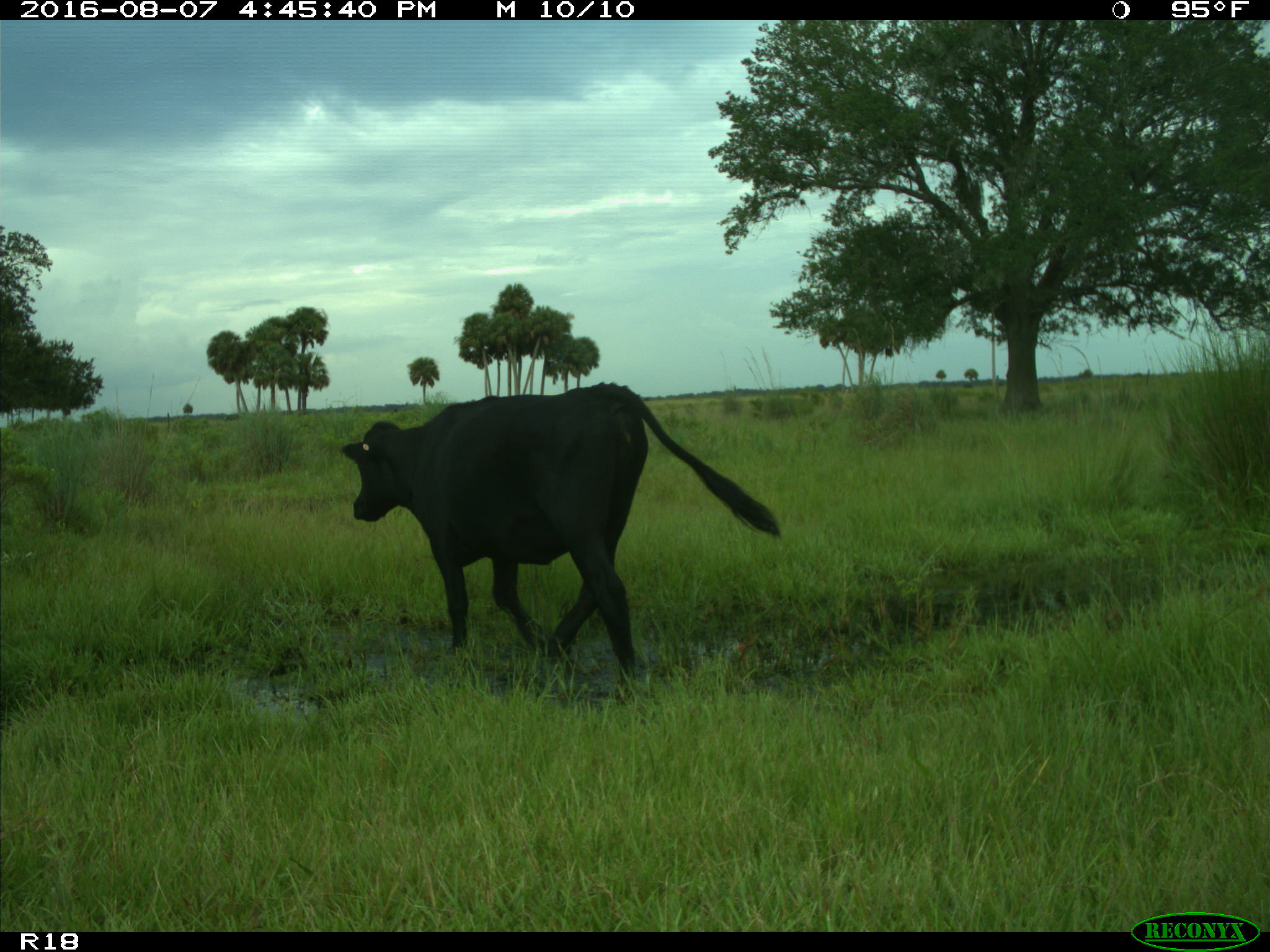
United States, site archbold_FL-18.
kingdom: Animalia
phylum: Chordata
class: Mammalia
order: Artiodactyla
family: Bovidae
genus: Bos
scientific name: Bos taurus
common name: domestic cow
Bos taurus (domestic cow).